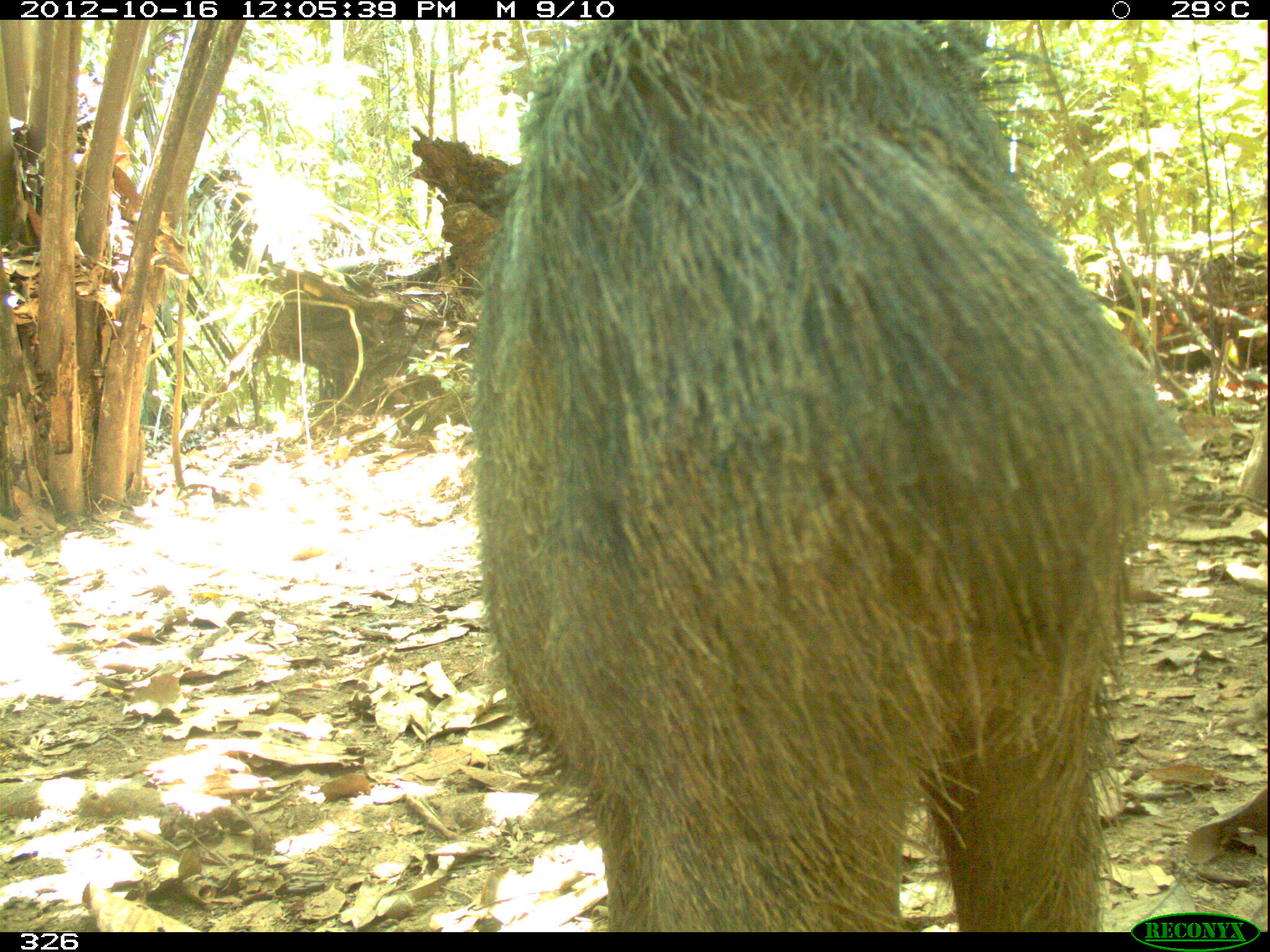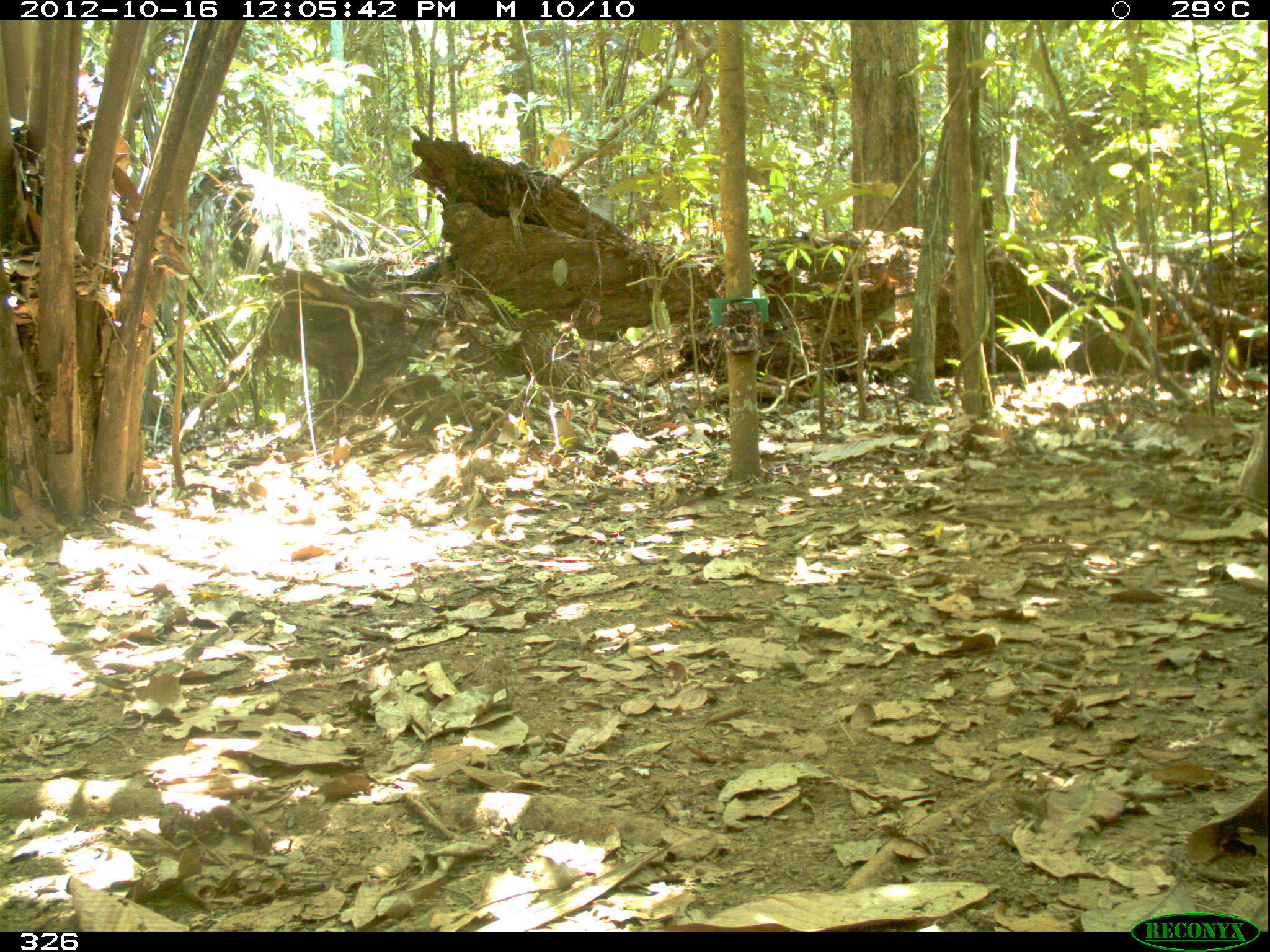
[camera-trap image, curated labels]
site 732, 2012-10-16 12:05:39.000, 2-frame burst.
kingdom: Animalia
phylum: Chordata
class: Mammalia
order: Artiodactyla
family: Tayassuidae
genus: Tayassu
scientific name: Tayassu pecari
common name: white-lipped peccary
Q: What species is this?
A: Tayassu pecari (white-lipped peccary).